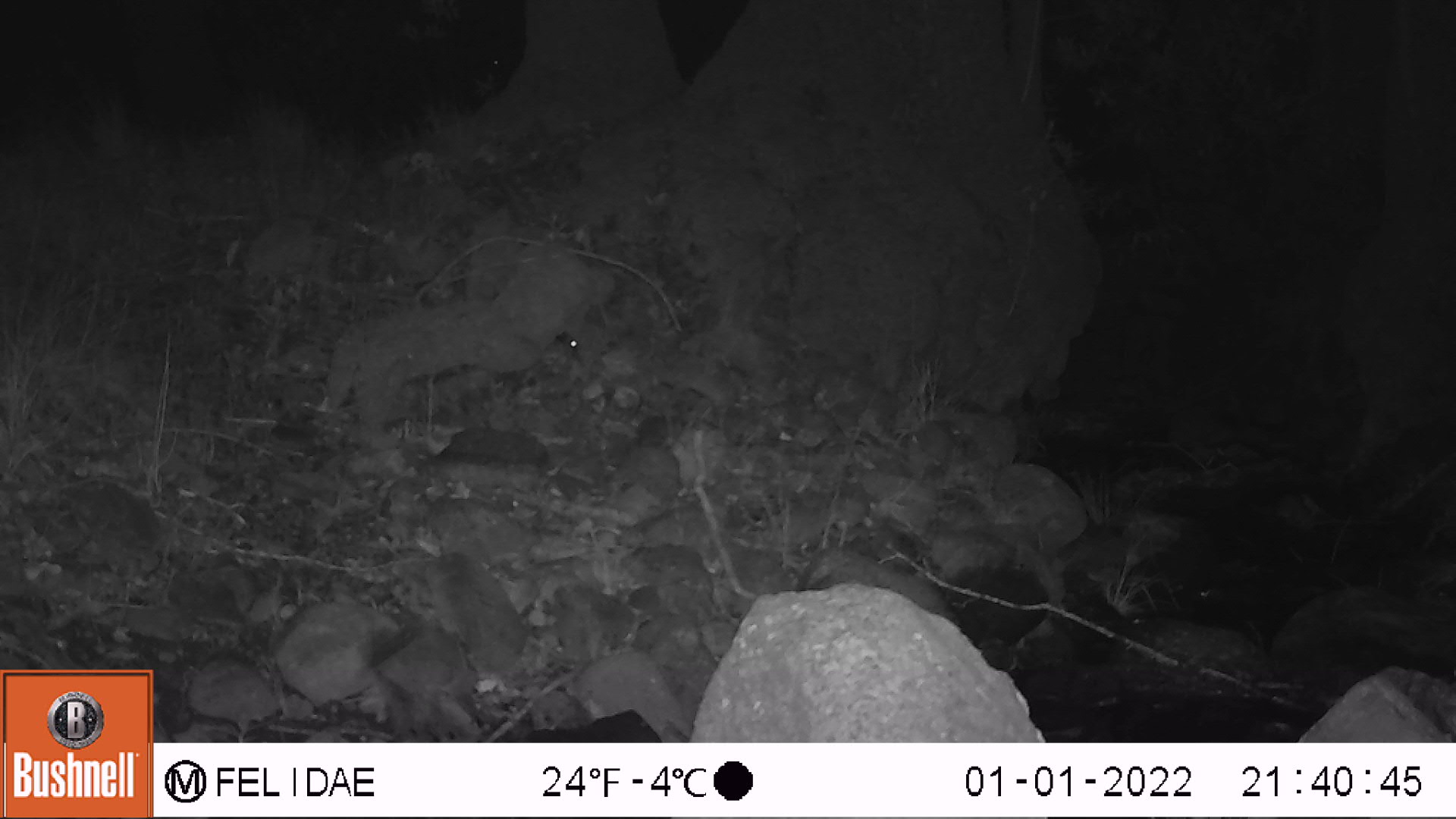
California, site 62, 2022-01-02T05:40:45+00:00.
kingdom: Animalia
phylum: Chordata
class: Mammalia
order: Rodentia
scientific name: Rodentia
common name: mouse or rat